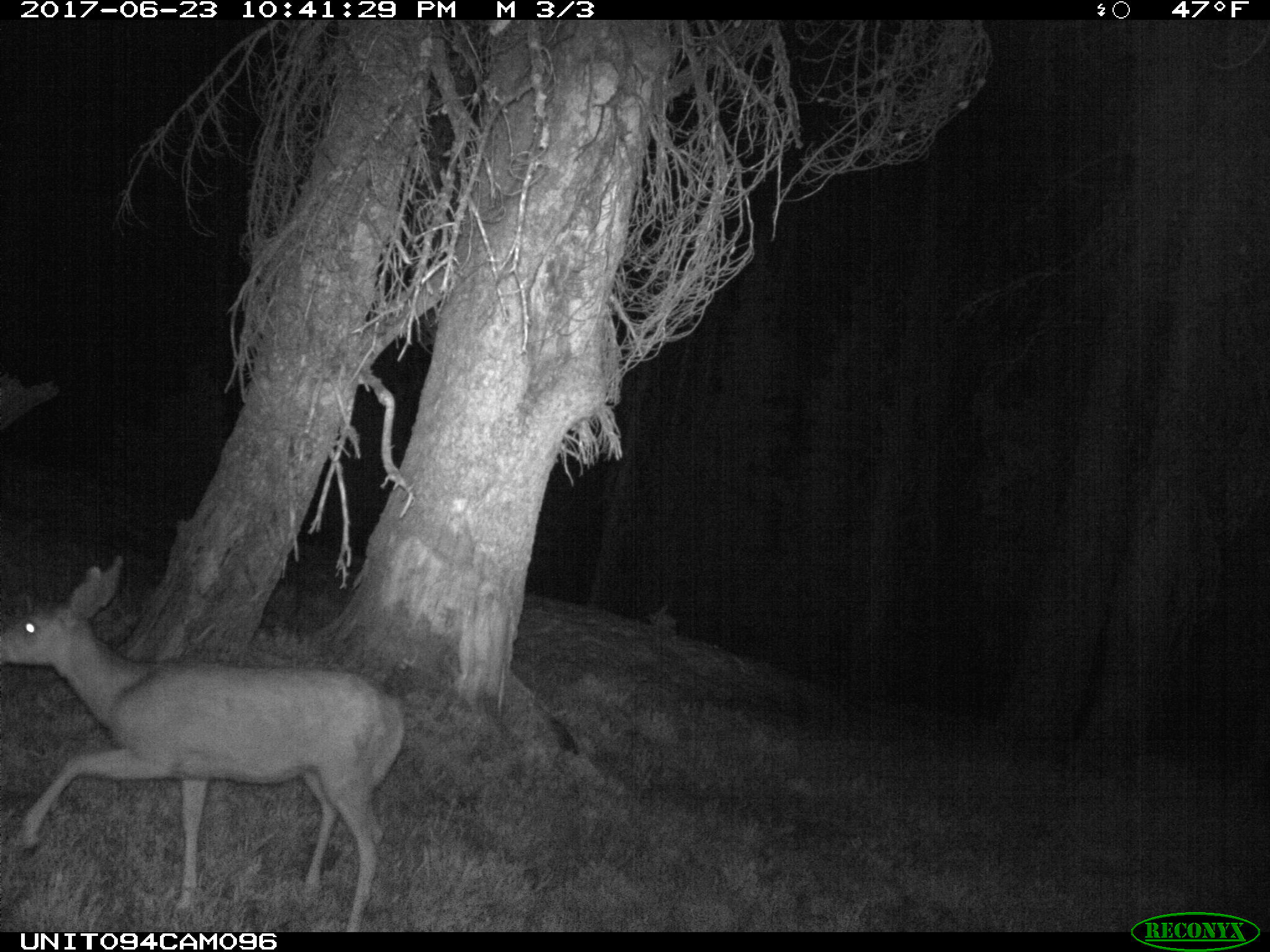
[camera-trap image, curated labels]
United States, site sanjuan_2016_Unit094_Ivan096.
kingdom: Animalia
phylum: Chordata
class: Mammalia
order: Artiodactyla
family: Cervidae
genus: Odocoileus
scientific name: Odocoileus hemionus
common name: mule deer